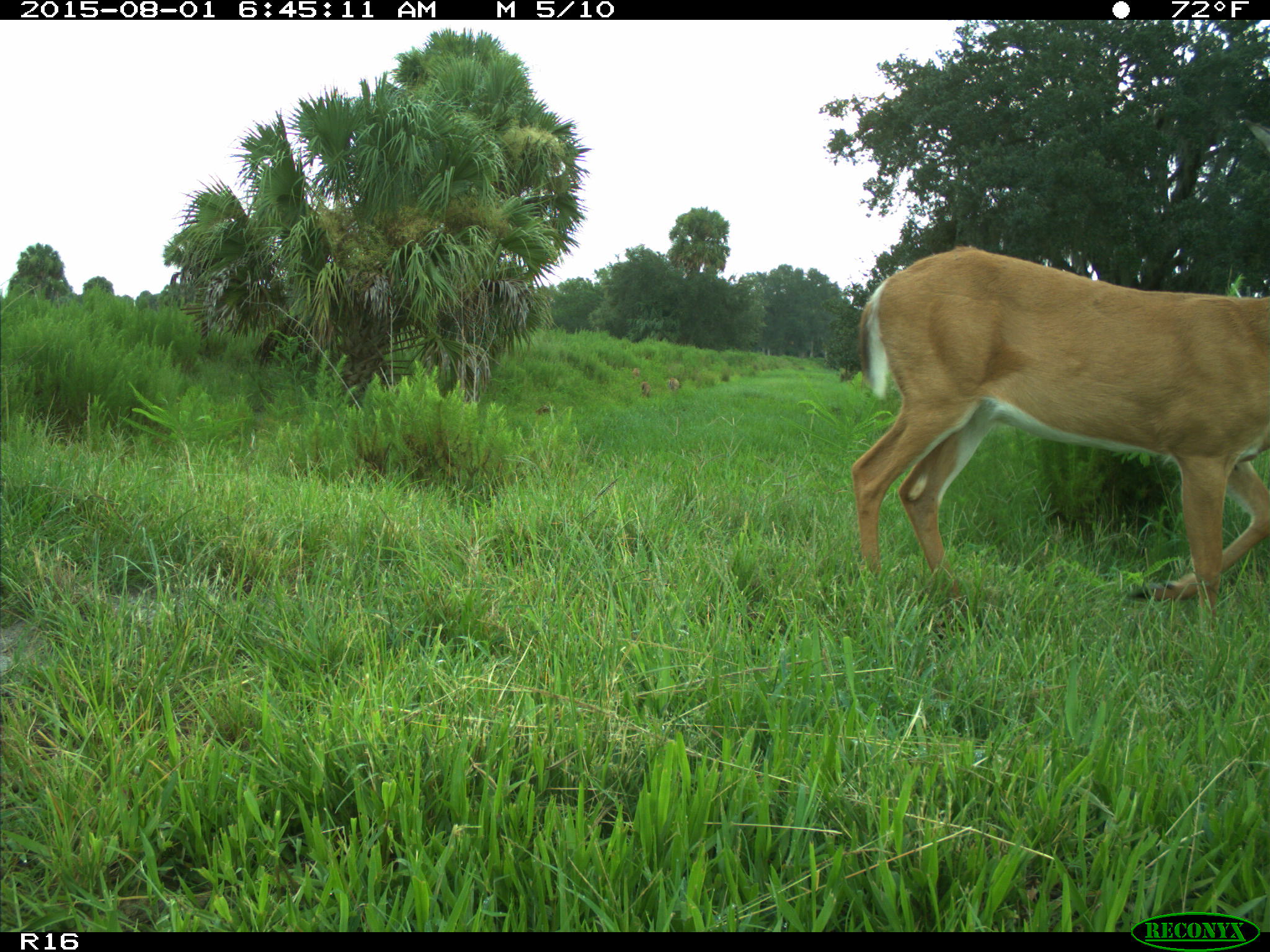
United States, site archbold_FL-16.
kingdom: Animalia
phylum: Chordata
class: Mammalia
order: Artiodactyla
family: Cervidae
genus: Odocoileus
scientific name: Odocoileus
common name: deer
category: unidentified deer